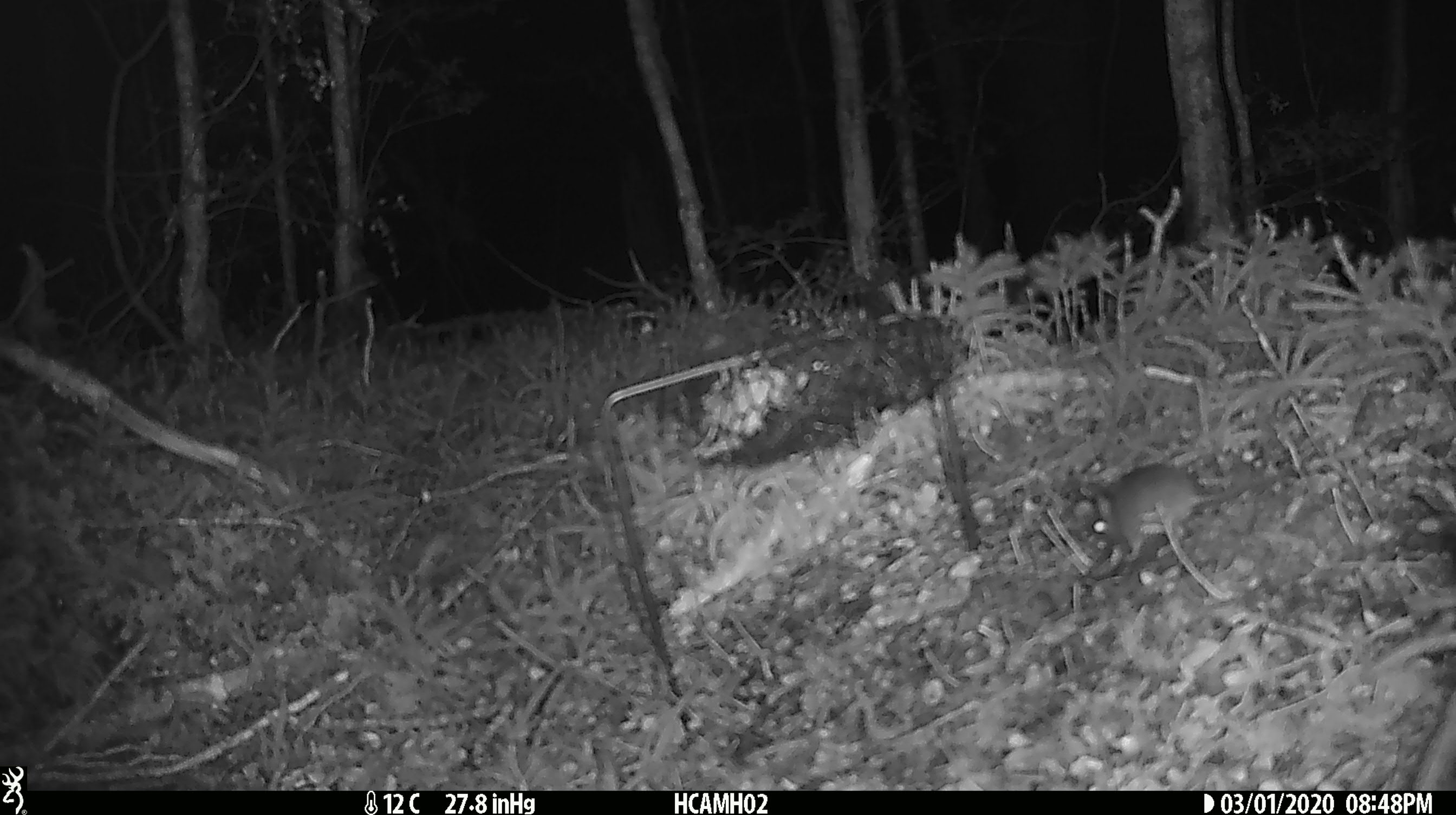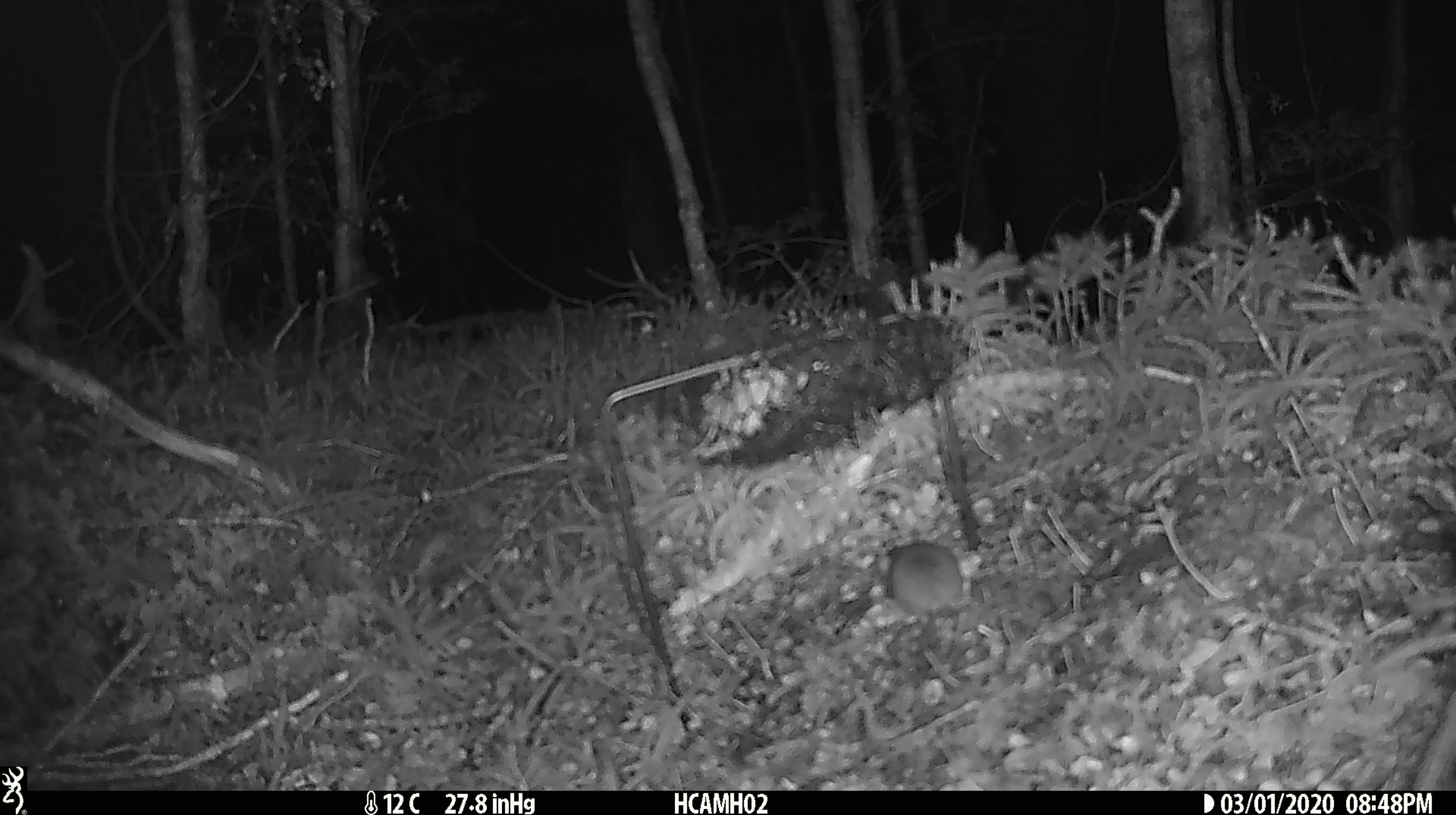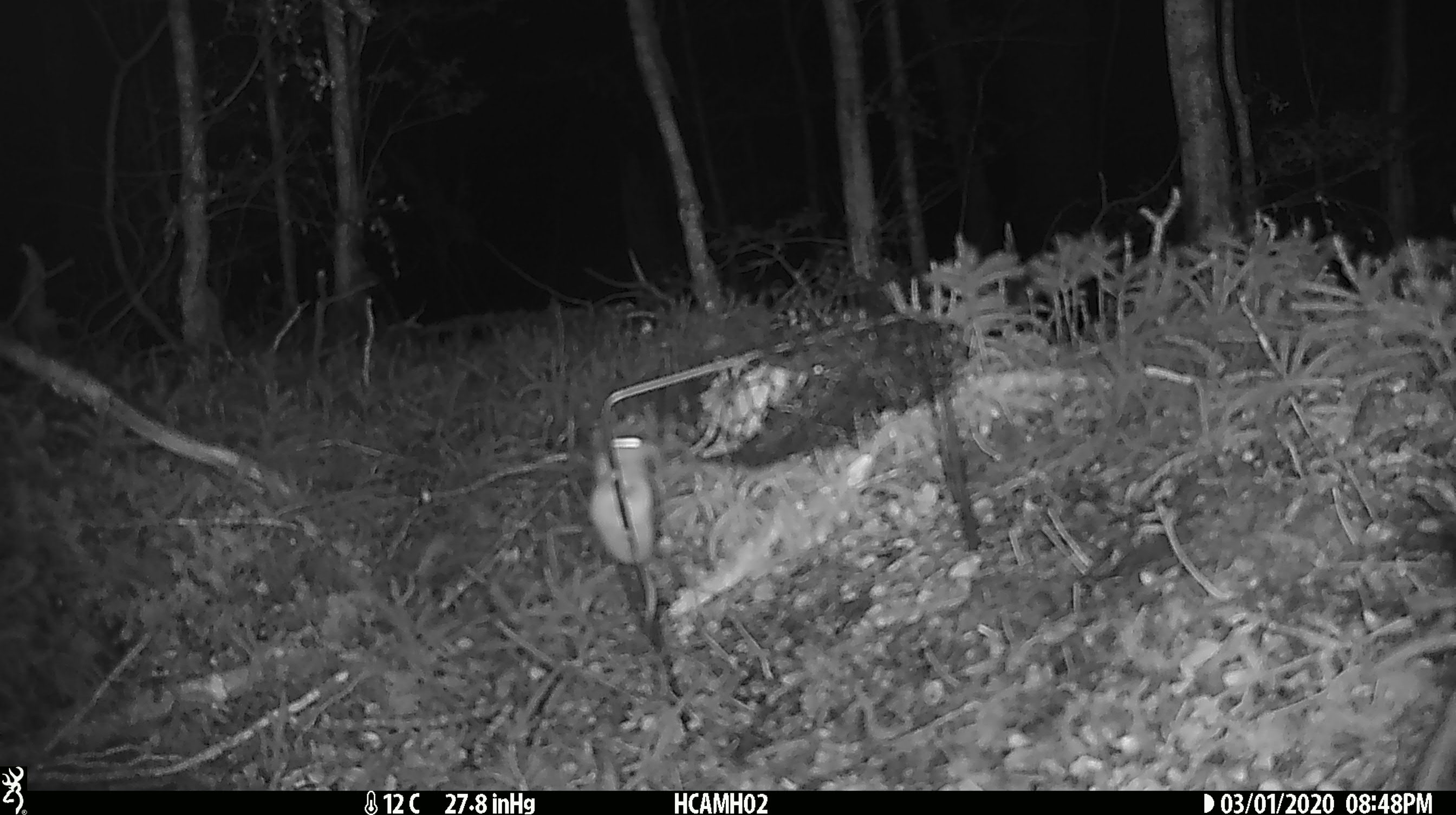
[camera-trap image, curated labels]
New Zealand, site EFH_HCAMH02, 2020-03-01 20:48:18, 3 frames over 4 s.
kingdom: Animalia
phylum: Chordata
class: Mammalia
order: Rodentia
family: Muridae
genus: Mus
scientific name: Mus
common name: mouse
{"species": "mouse (Mus)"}